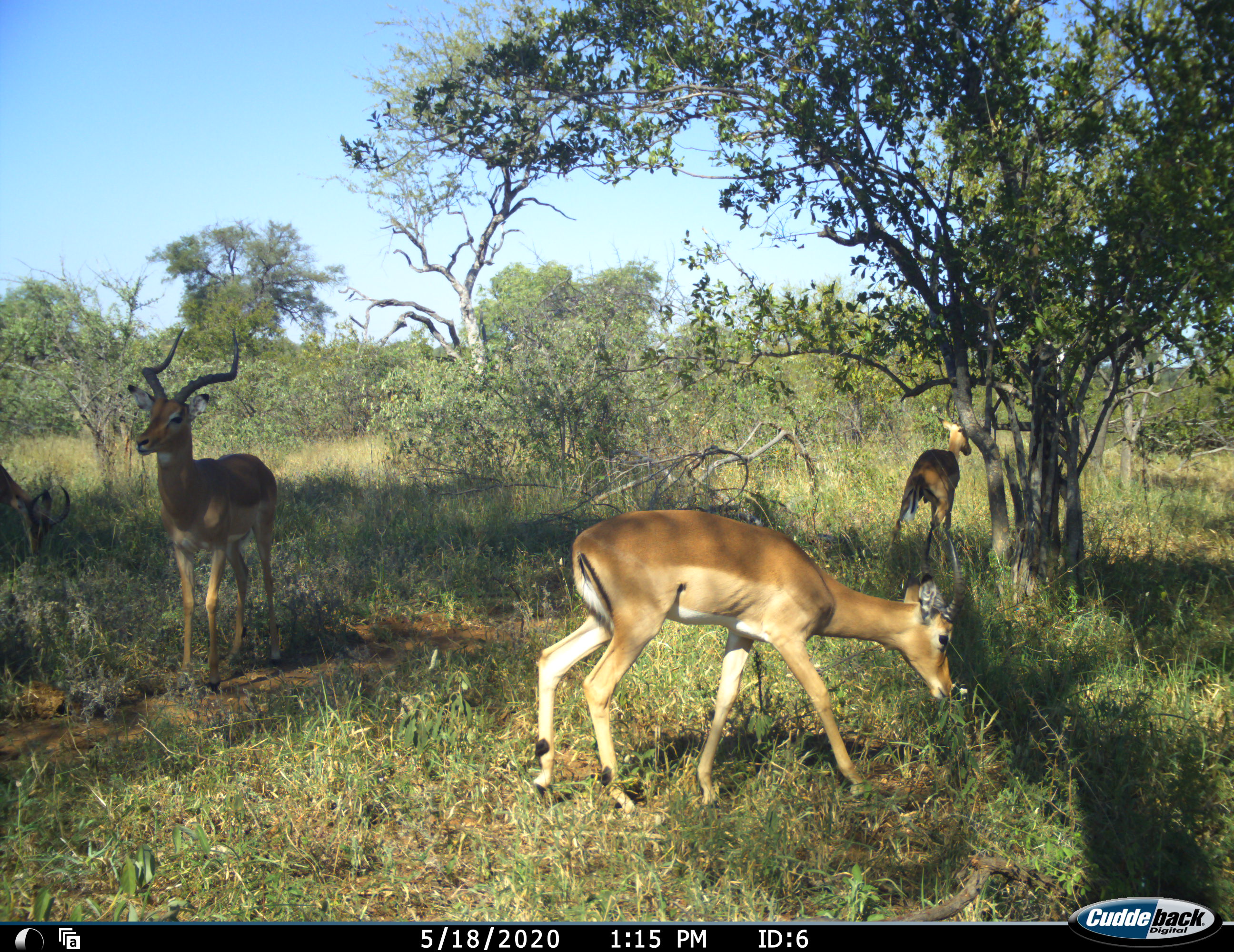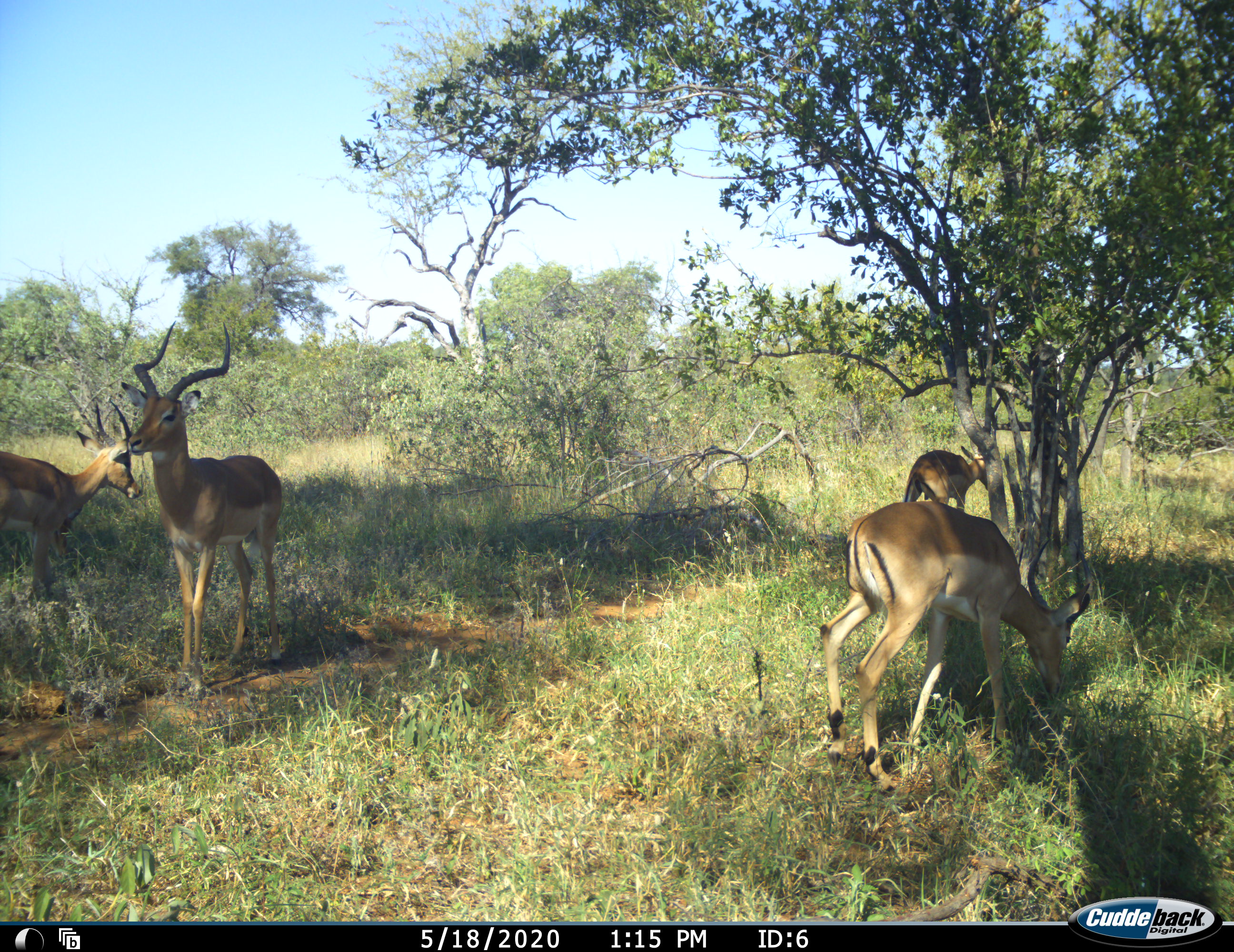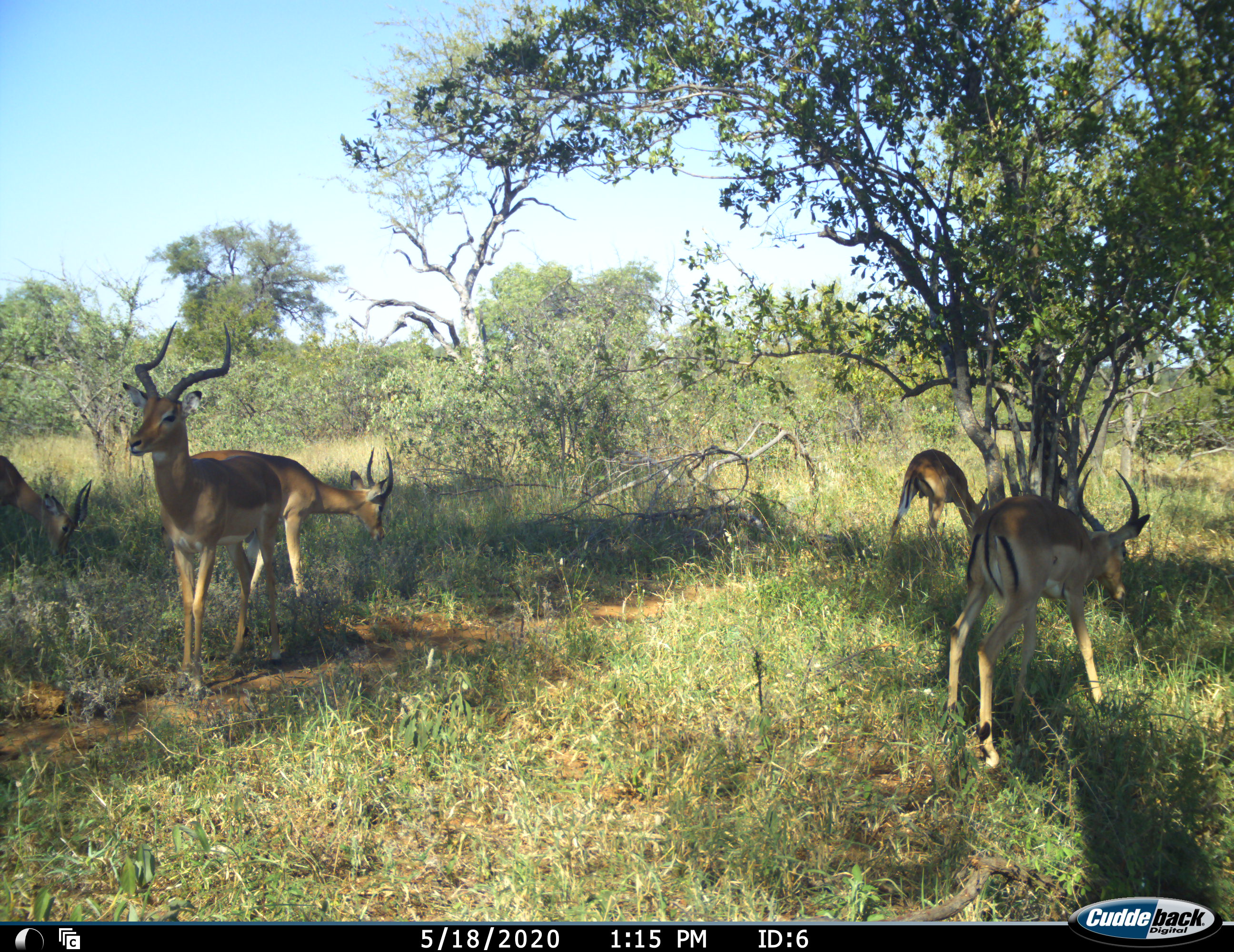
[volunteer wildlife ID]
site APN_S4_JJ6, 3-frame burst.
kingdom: Animalia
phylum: Chordata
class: Mammalia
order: Artiodactyla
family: Bovidae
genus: Aepyceros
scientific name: Aepyceros melampus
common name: impala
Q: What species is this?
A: Impala (Aepyceros melampus).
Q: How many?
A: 5.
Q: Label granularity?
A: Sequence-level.